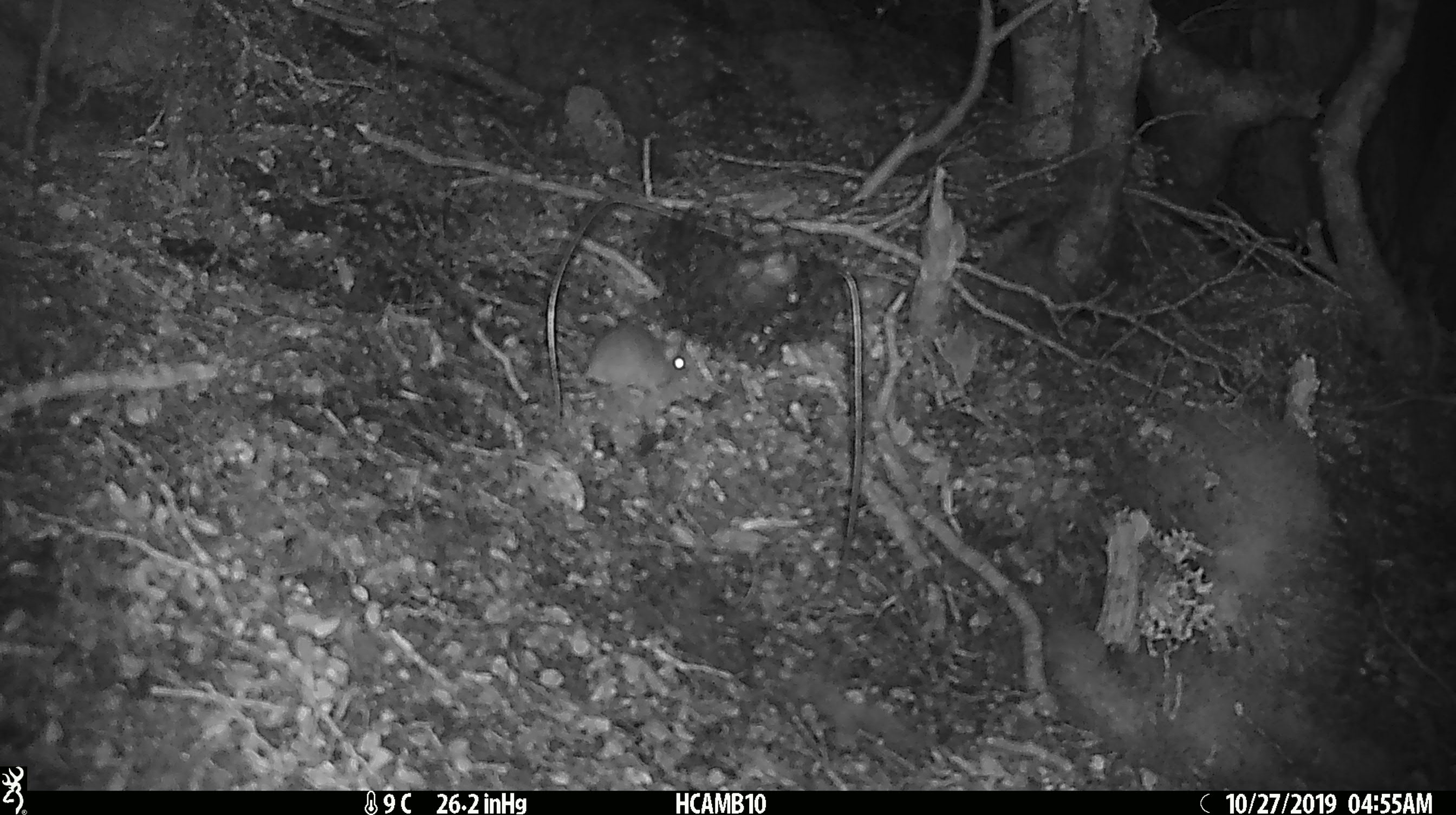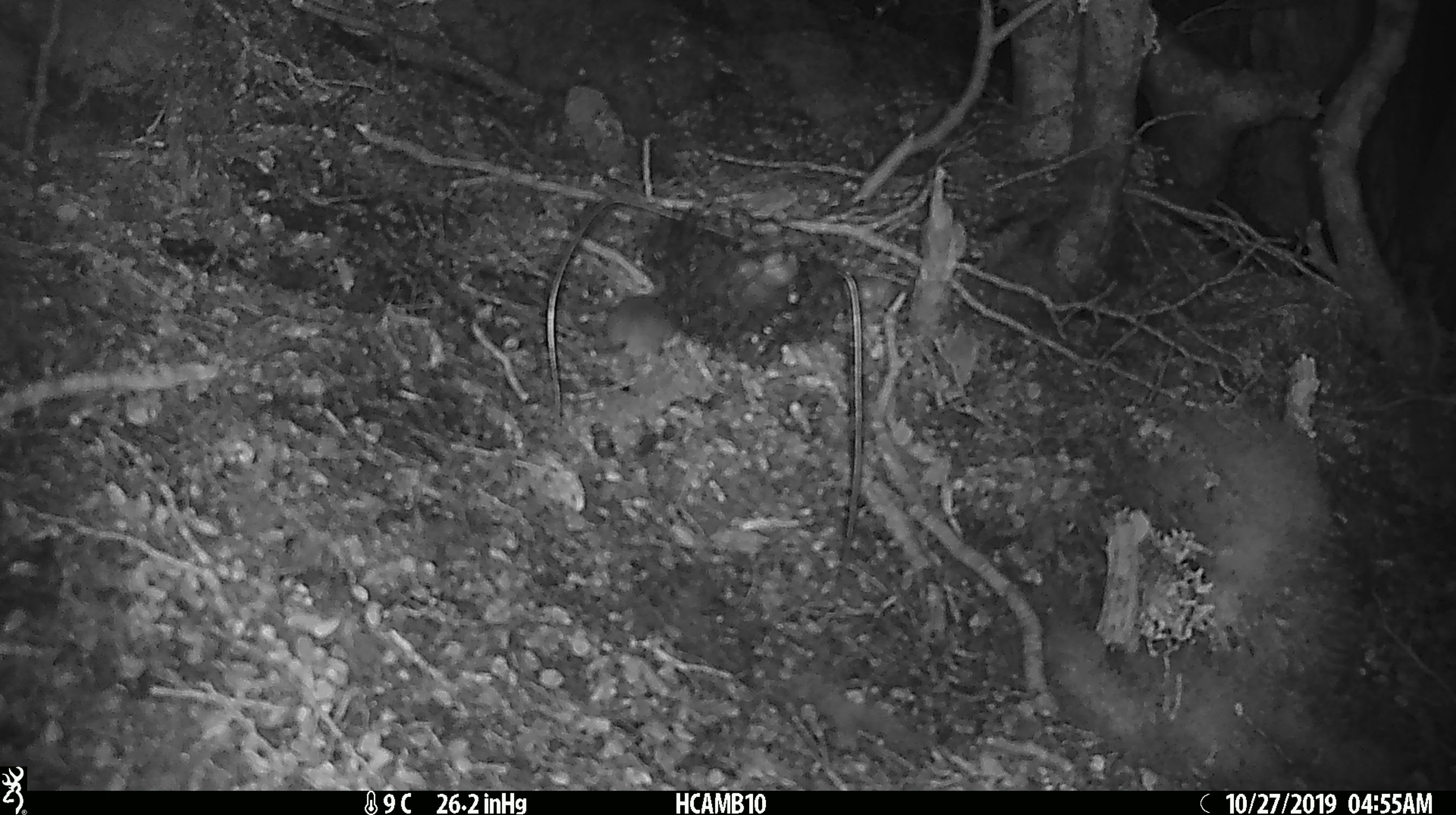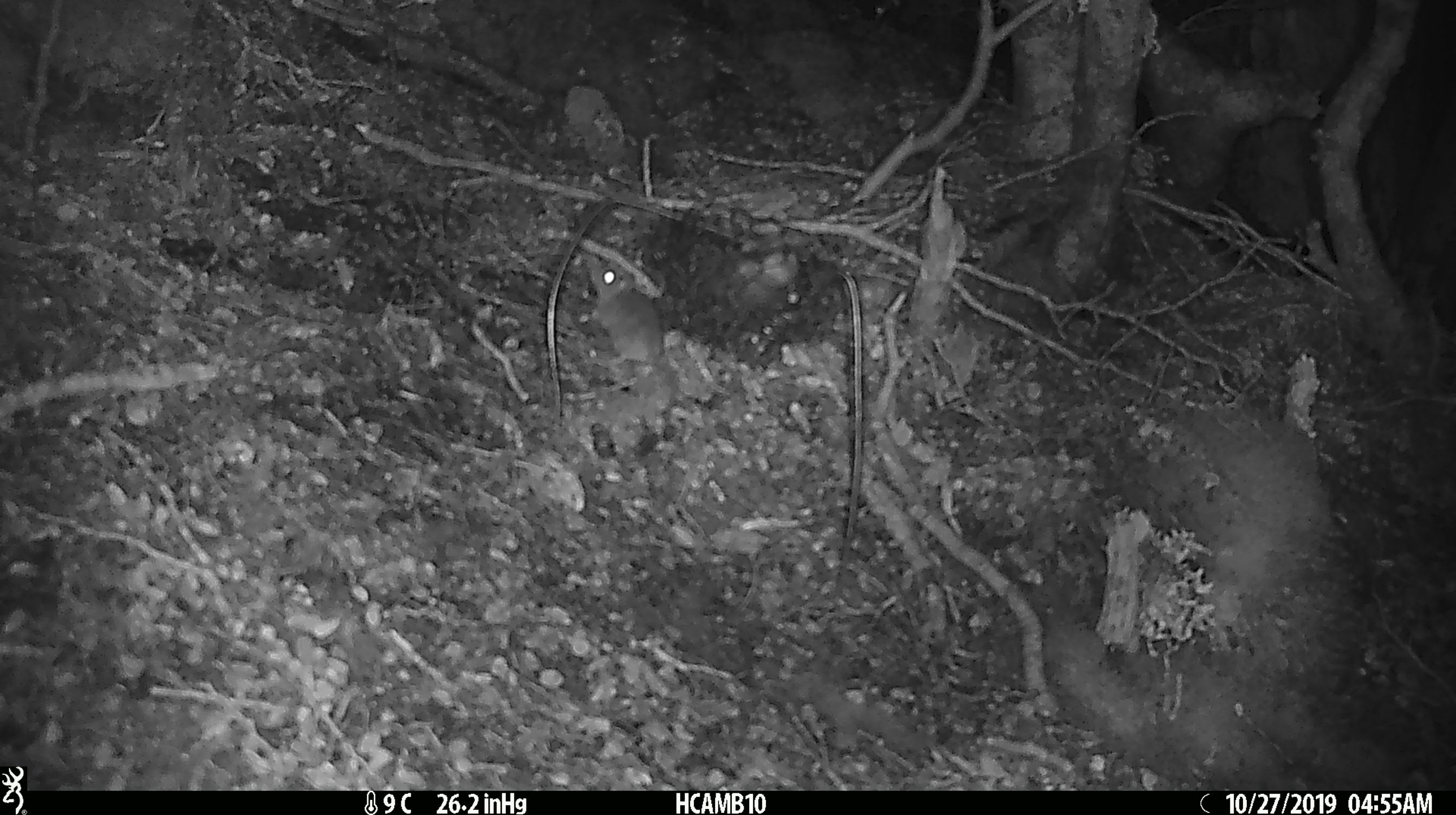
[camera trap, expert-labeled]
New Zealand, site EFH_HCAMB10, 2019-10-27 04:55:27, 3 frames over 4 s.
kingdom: Animalia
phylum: Chordata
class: Mammalia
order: Rodentia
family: Muridae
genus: Mus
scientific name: Mus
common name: mouse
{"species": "mouse (Mus)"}